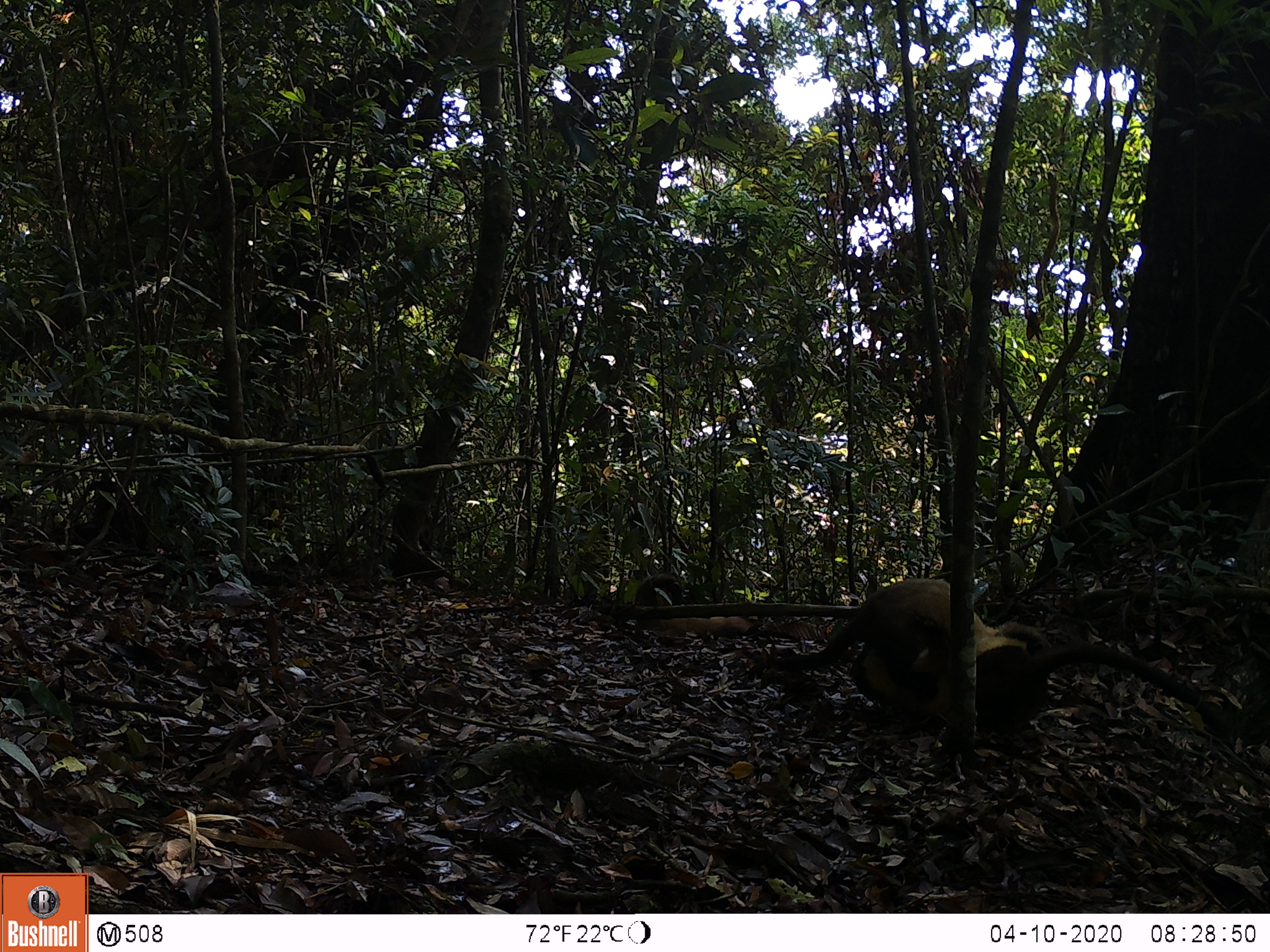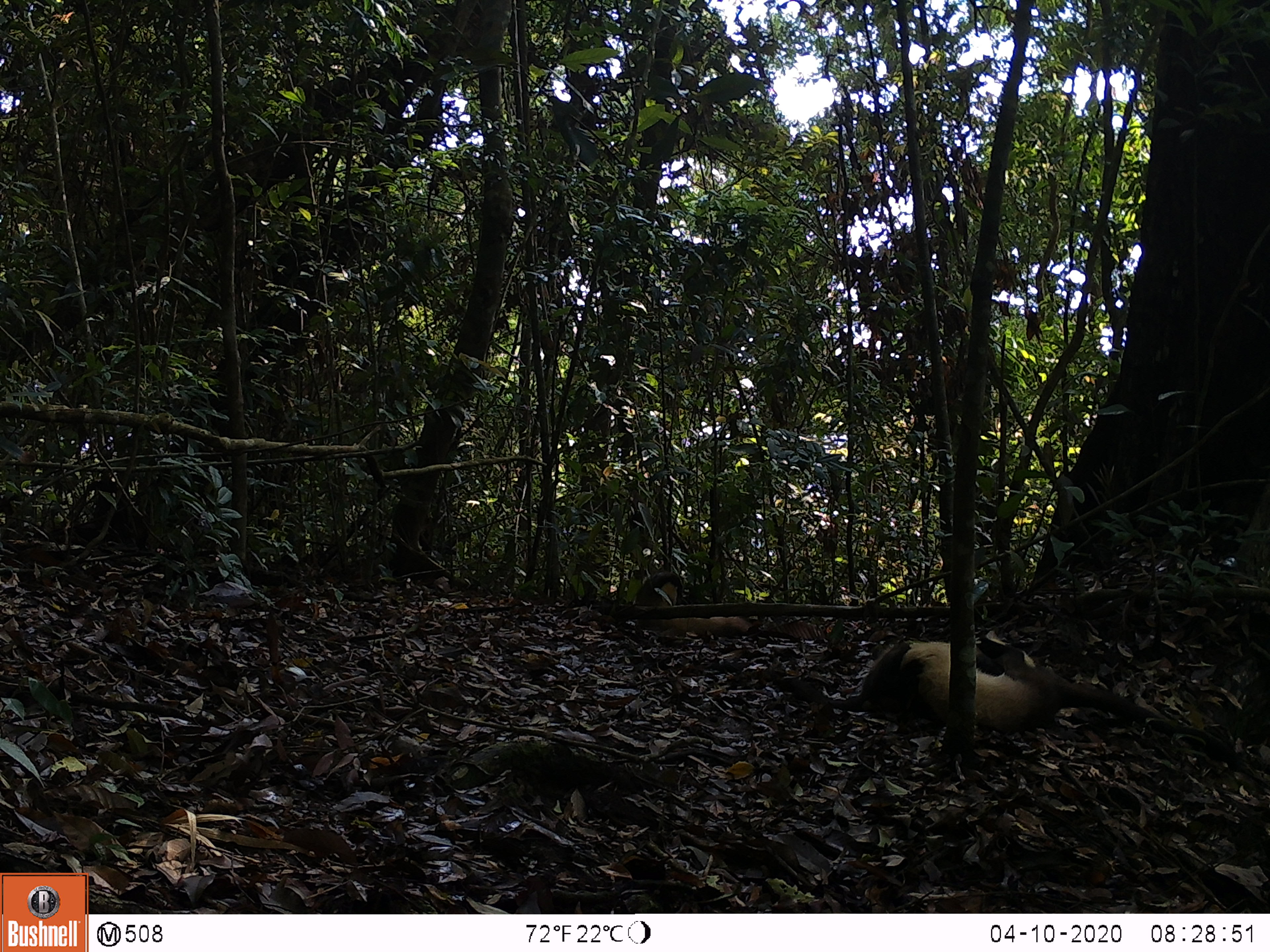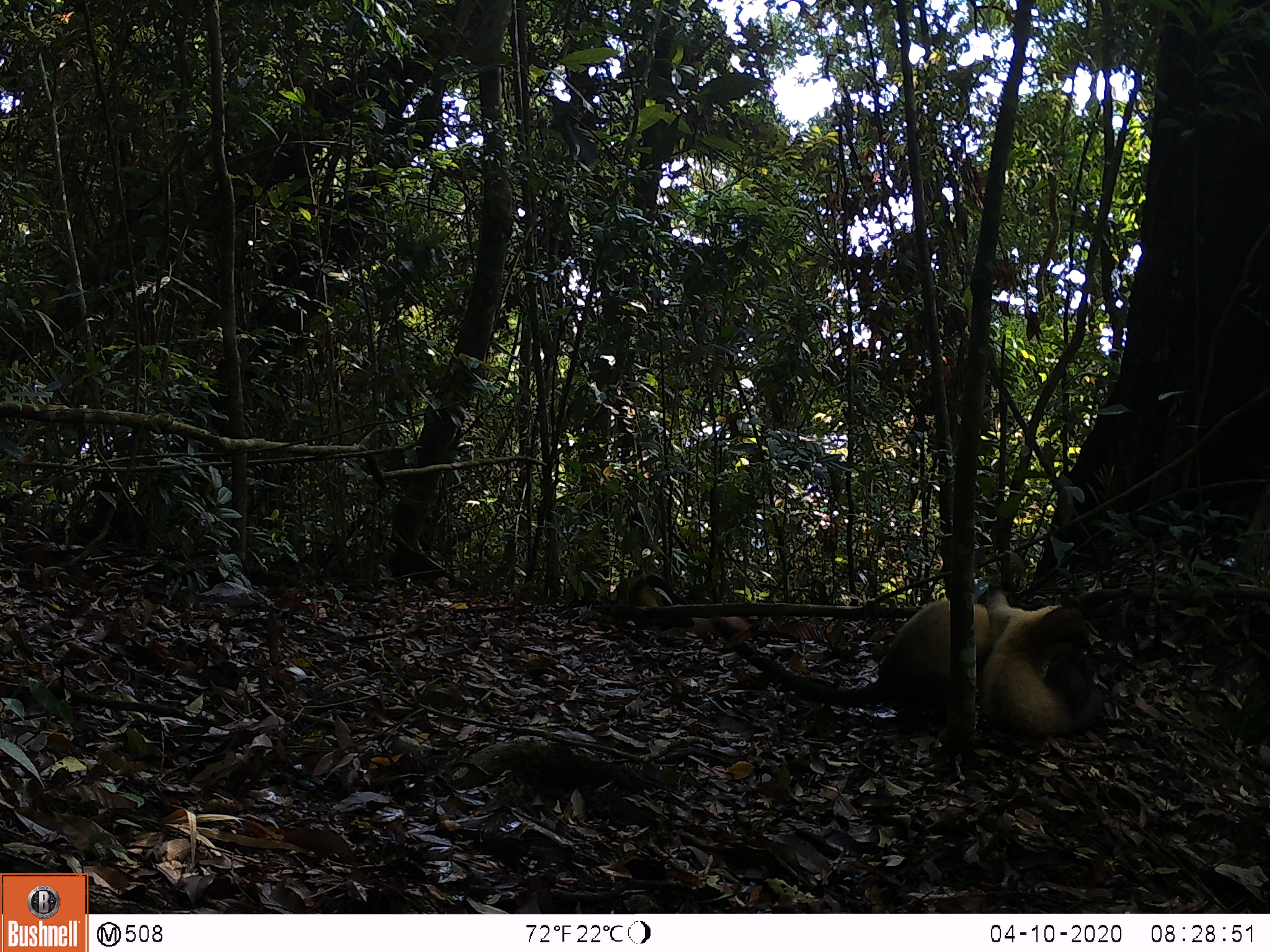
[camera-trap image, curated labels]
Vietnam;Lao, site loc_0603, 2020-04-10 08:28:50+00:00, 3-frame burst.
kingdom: Animalia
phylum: Chordata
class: Mammalia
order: Carnivora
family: Mustelidae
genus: Martes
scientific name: Martes flavigula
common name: yellow-throated marten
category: yellow throated marten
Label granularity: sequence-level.